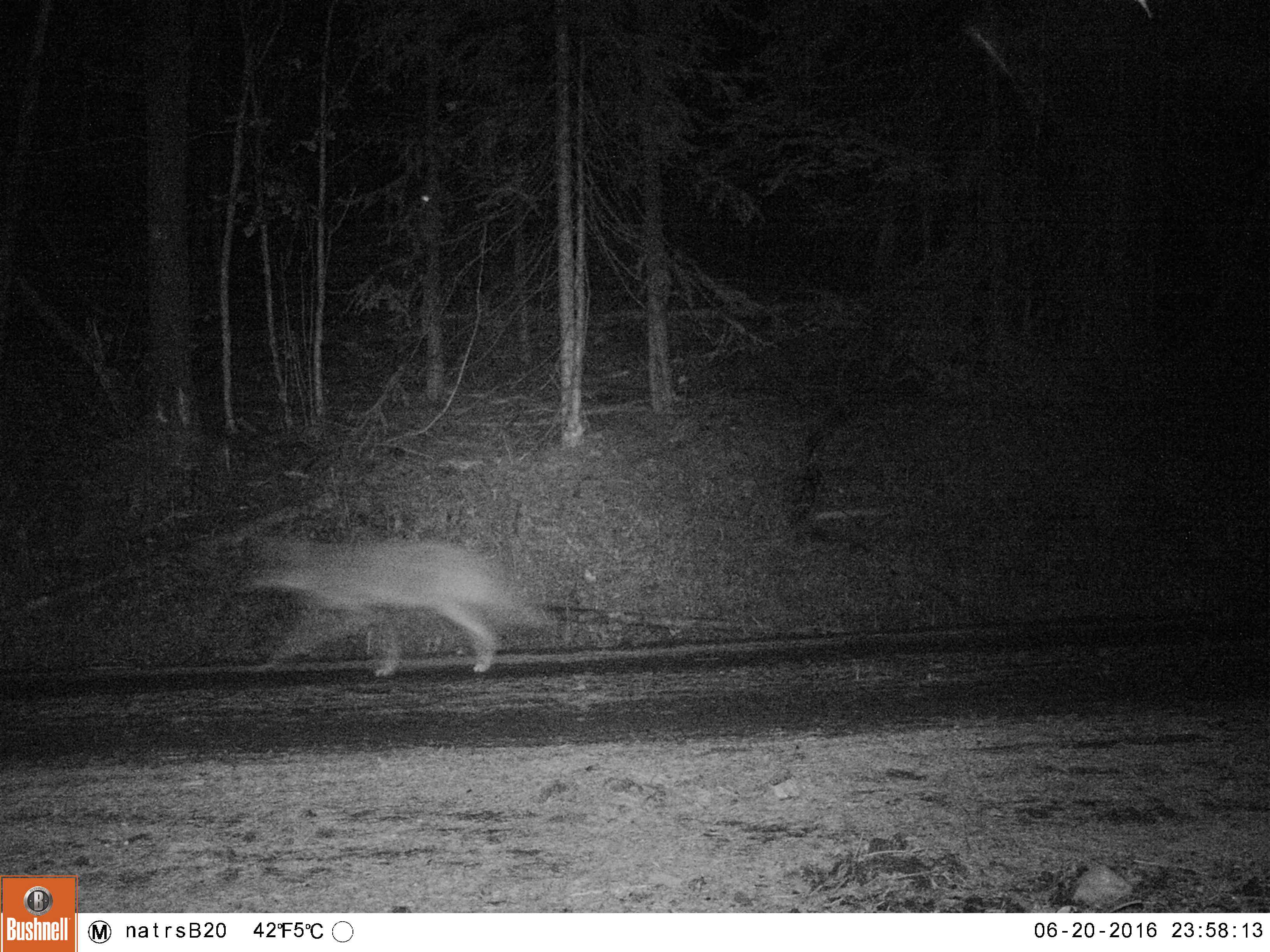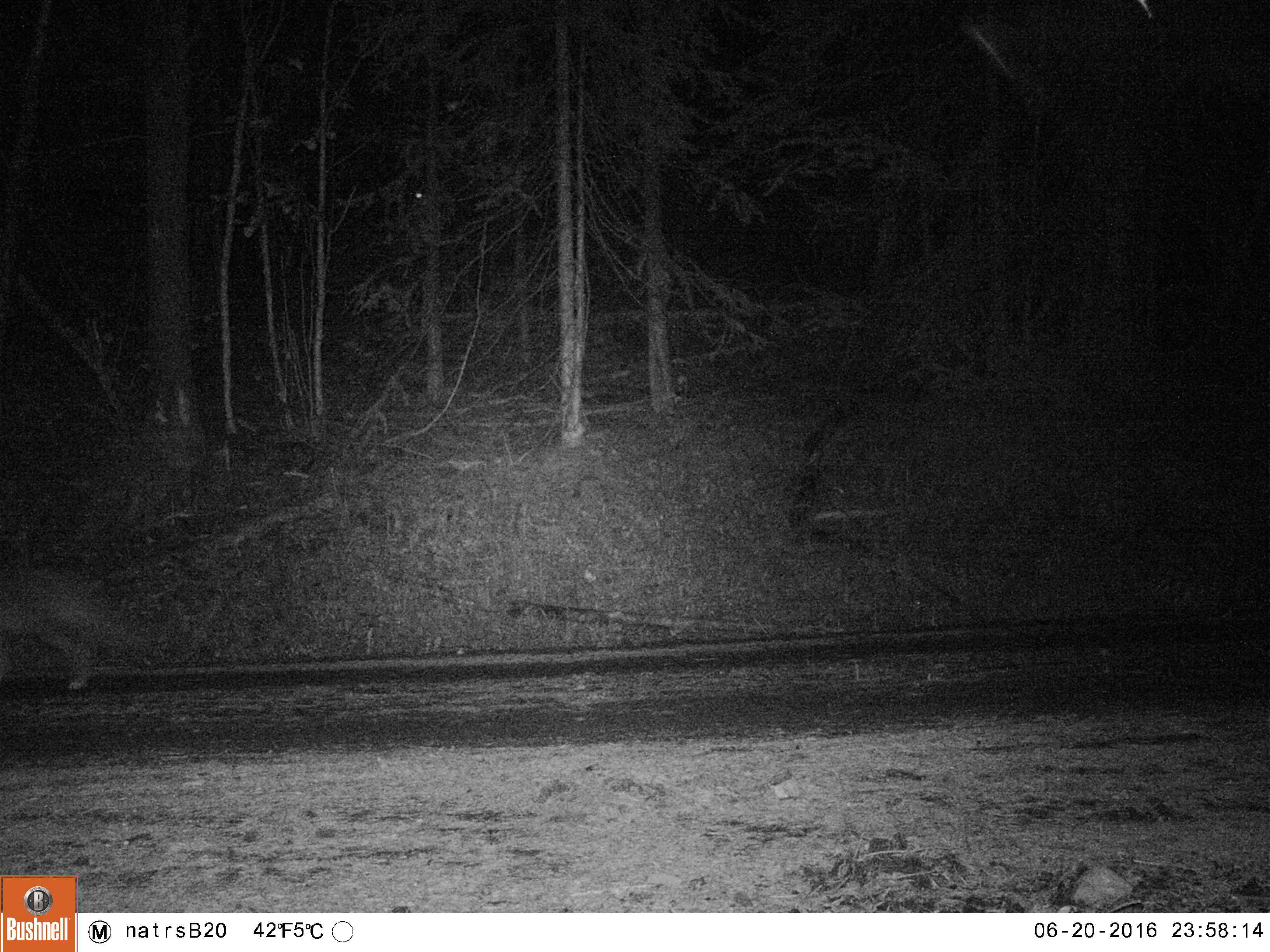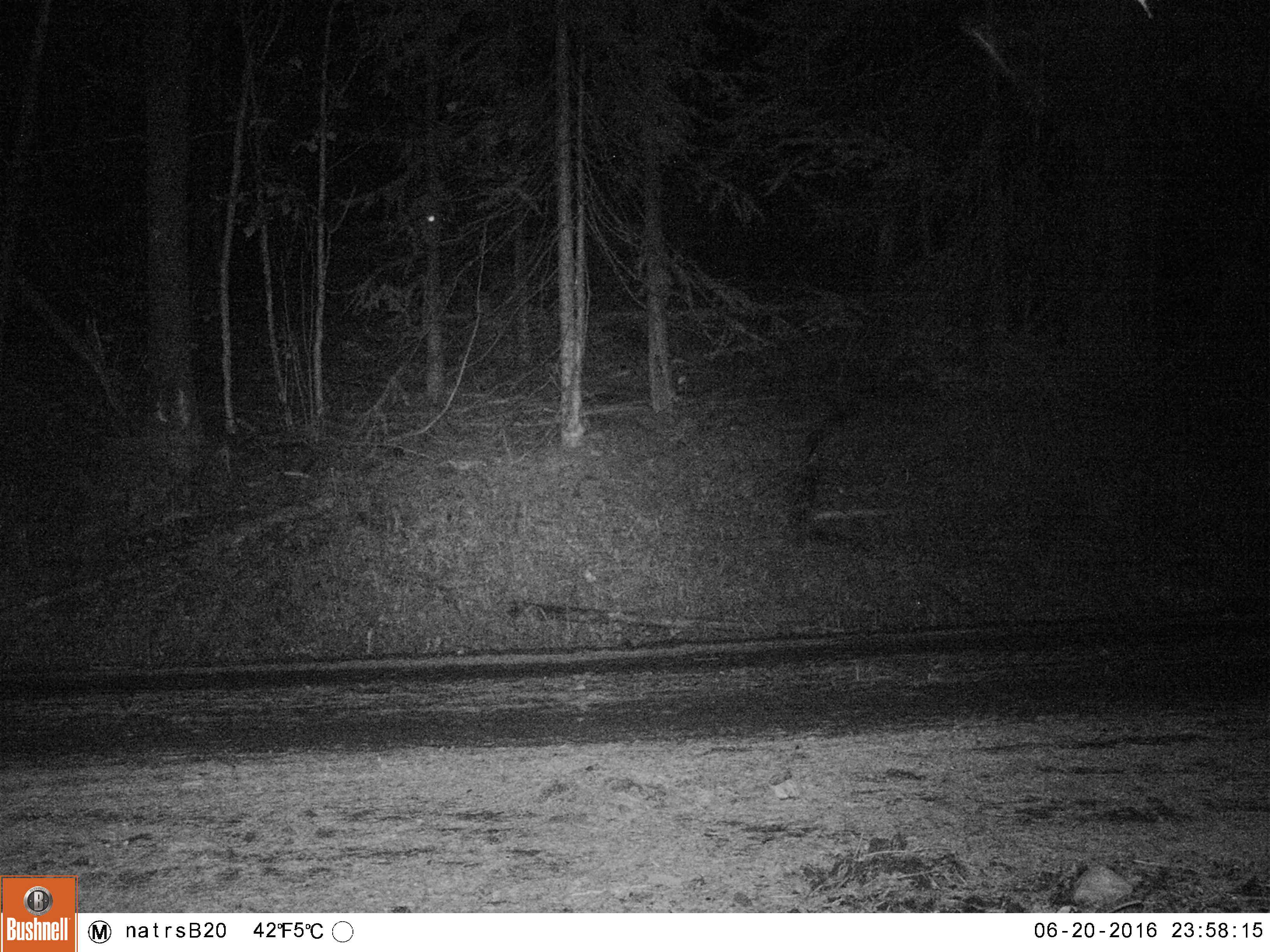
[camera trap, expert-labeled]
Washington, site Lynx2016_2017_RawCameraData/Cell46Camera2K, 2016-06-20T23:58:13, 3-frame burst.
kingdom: Animalia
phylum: Chordata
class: Mammalia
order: Carnivora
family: Canidae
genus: Canis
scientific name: Canis latrans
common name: coyote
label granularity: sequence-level